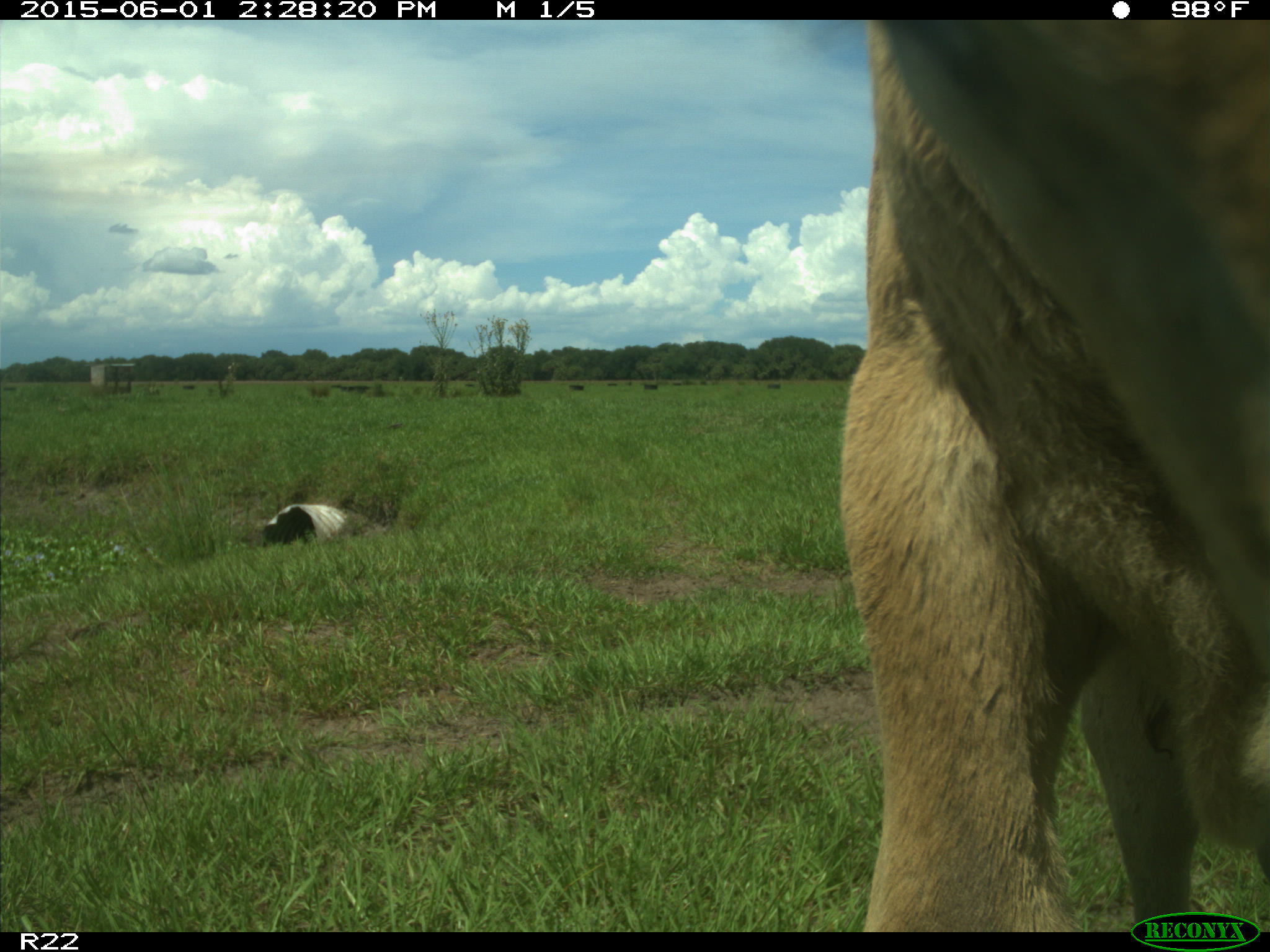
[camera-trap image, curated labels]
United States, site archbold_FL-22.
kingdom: Animalia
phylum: Chordata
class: Mammalia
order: Artiodactyla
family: Bovidae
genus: Bos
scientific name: Bos taurus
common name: domestic cow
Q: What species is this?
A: Bos taurus (domestic cow).